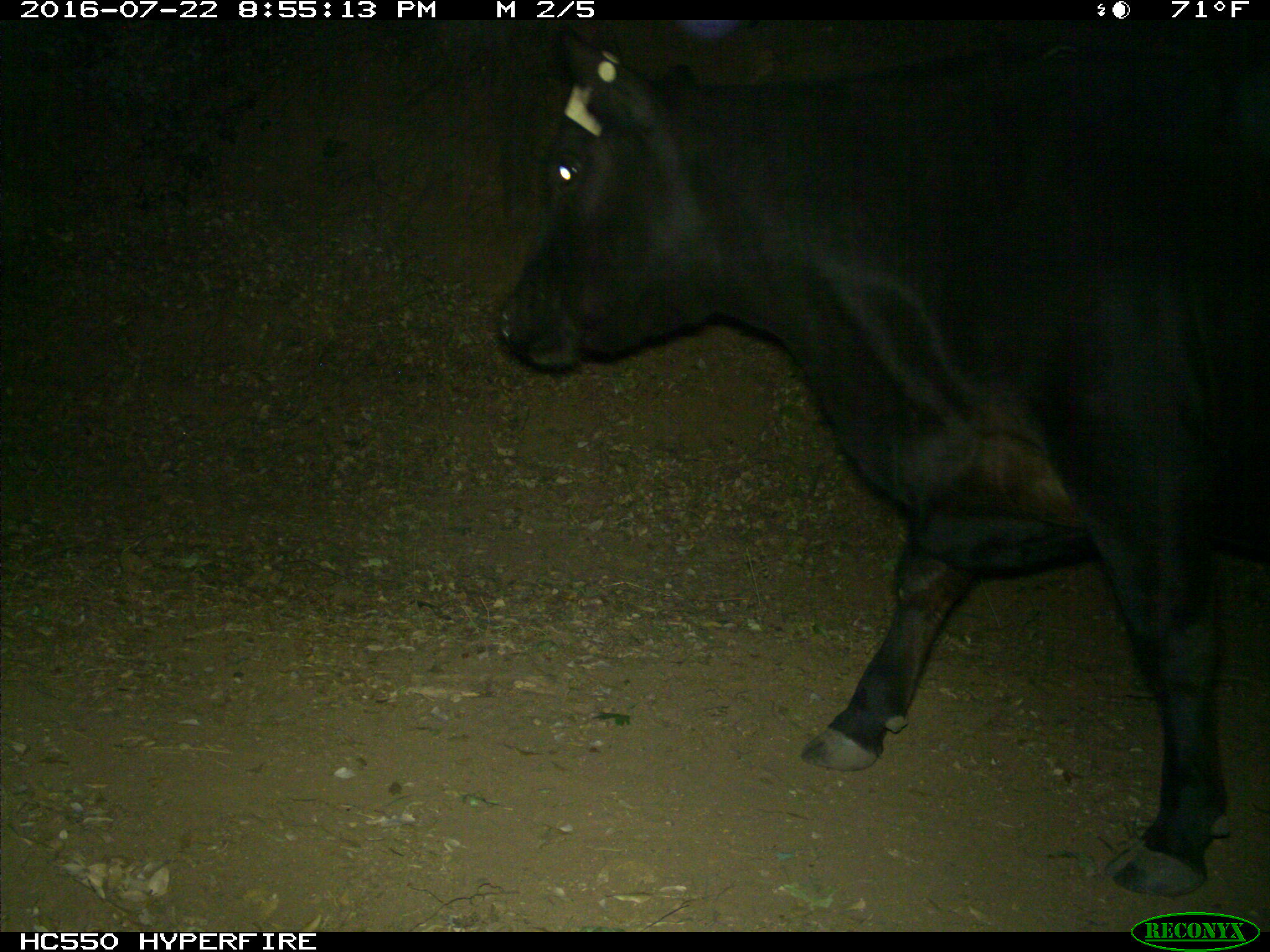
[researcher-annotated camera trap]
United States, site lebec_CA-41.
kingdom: Animalia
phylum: Chordata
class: Mammalia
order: Artiodactyla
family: Bovidae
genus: Bos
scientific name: Bos taurus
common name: domestic cow